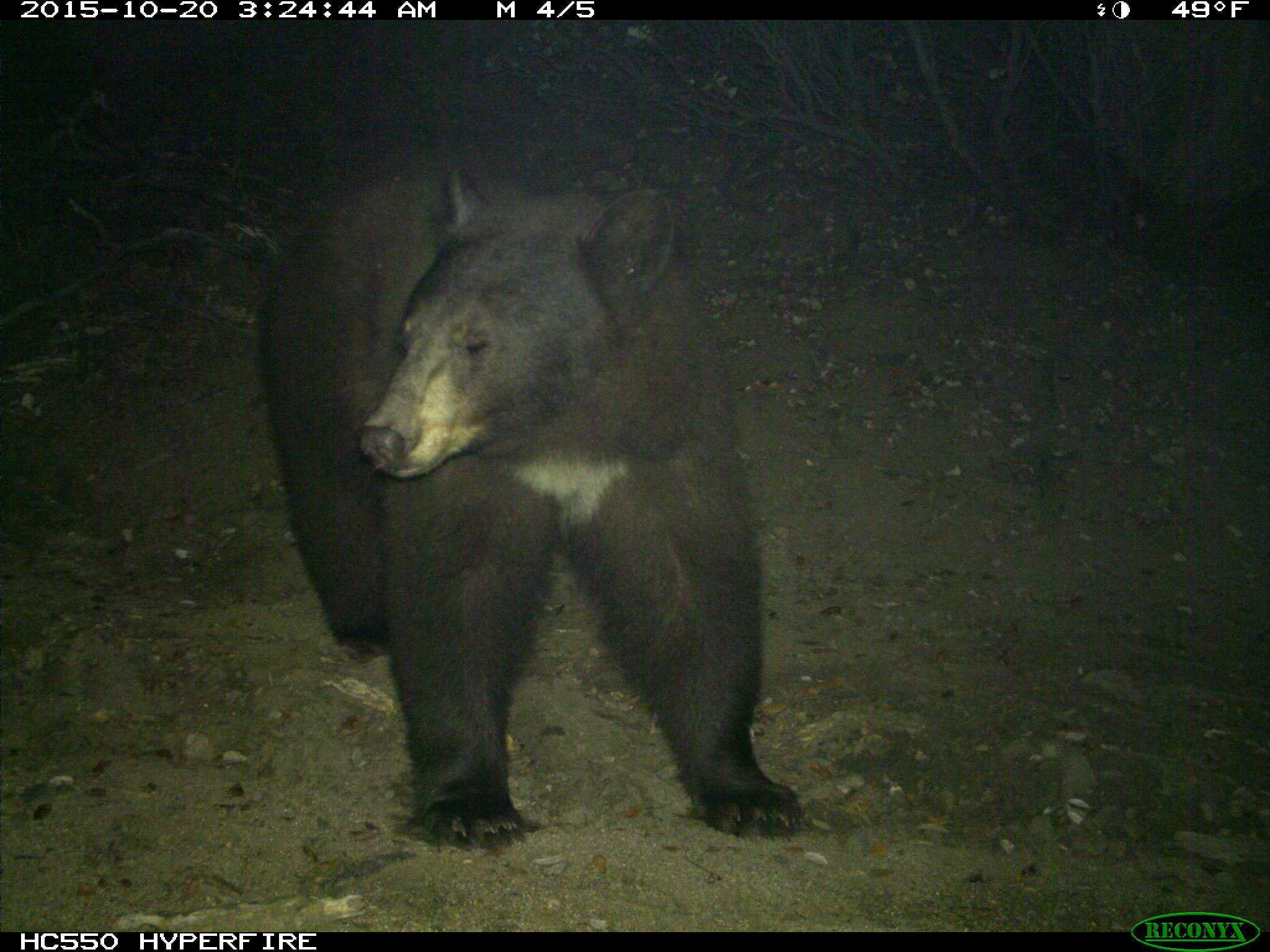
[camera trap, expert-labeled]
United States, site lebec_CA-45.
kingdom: Animalia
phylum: Chordata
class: Mammalia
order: Carnivora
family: Ursidae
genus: Ursus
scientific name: Ursus americanus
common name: american black bear